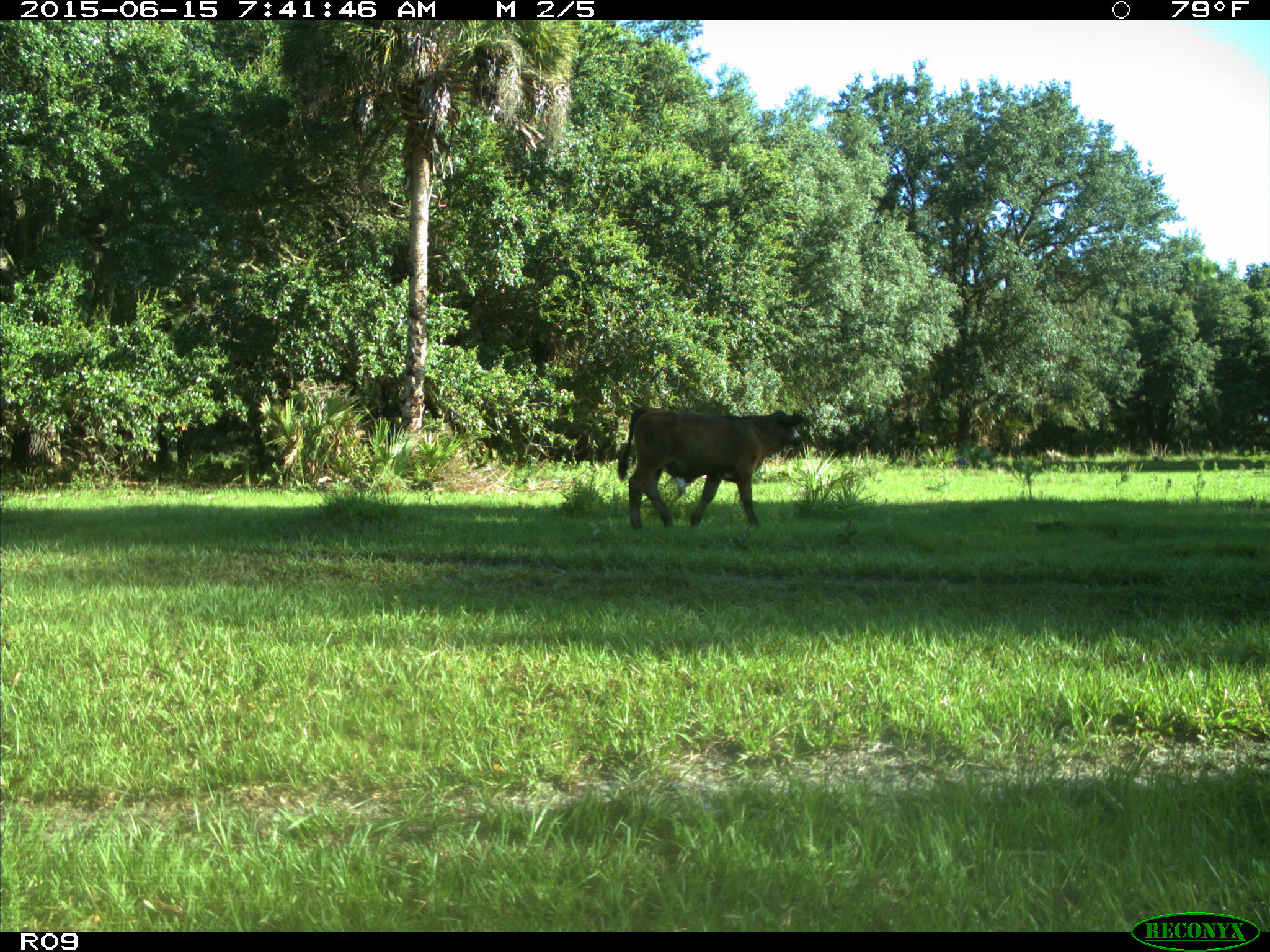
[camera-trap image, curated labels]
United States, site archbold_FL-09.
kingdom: Animalia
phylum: Chordata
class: Mammalia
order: Artiodactyla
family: Bovidae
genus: Bos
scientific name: Bos taurus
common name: domestic cow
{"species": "Bos taurus (domestic cow)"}